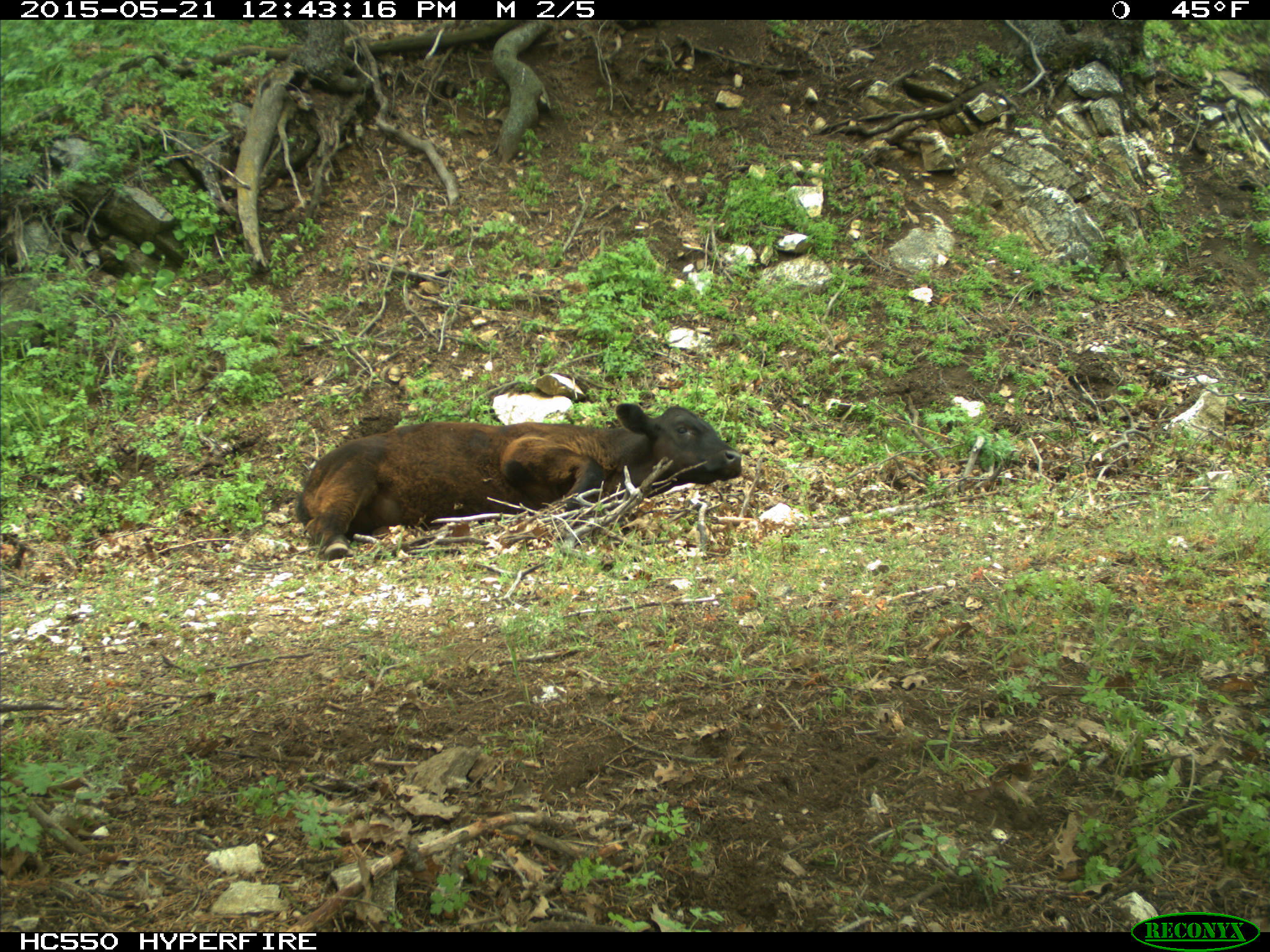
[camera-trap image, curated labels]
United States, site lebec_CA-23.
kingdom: Animalia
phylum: Chordata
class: Mammalia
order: Artiodactyla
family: Bovidae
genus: Bos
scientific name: Bos taurus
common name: domestic cow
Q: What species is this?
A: Bos taurus (domestic cow).